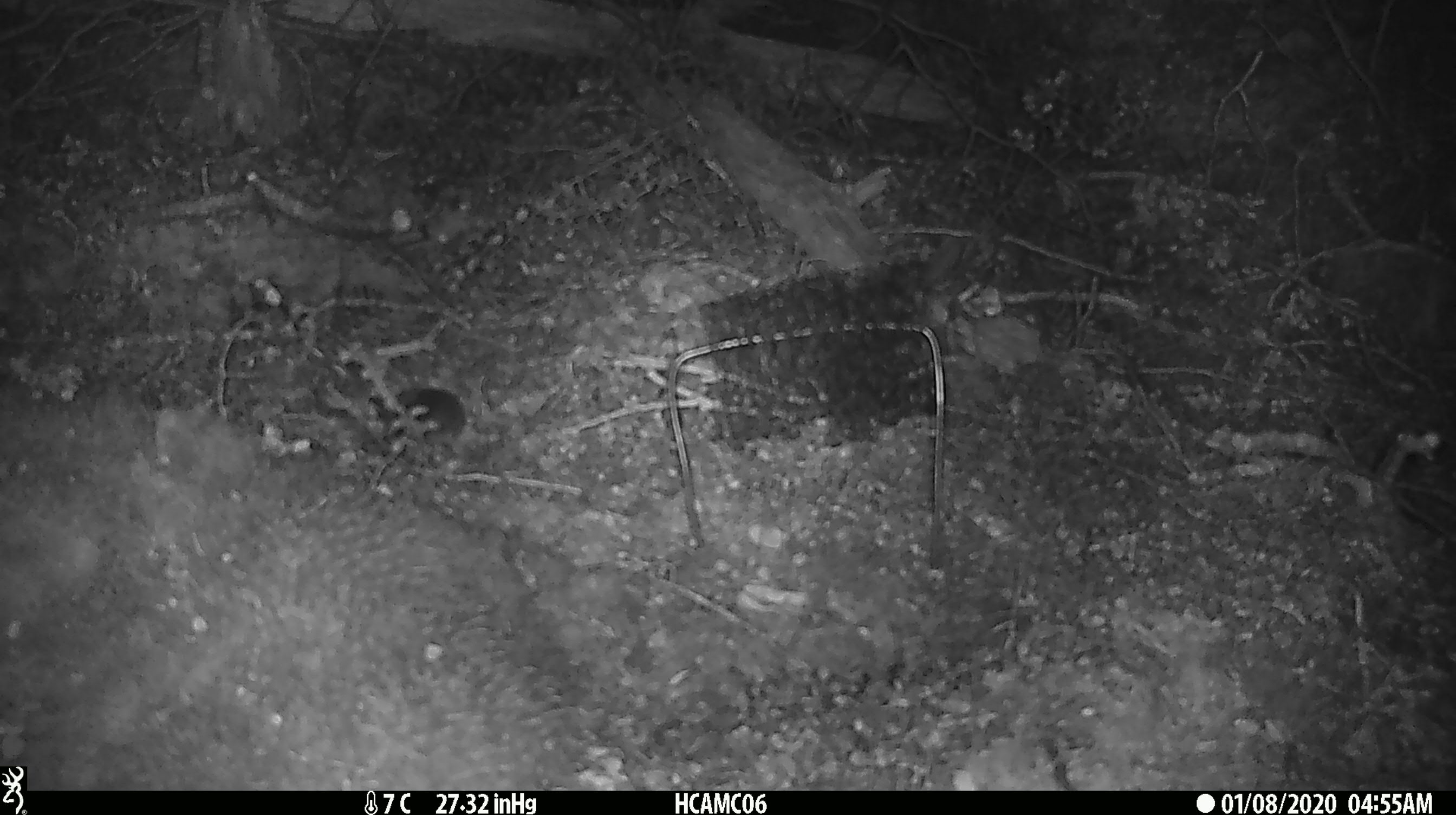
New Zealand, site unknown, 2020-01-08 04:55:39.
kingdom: Animalia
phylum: Chordata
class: Mammalia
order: Rodentia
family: Muridae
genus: Mus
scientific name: Mus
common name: mouse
Mouse (Mus).